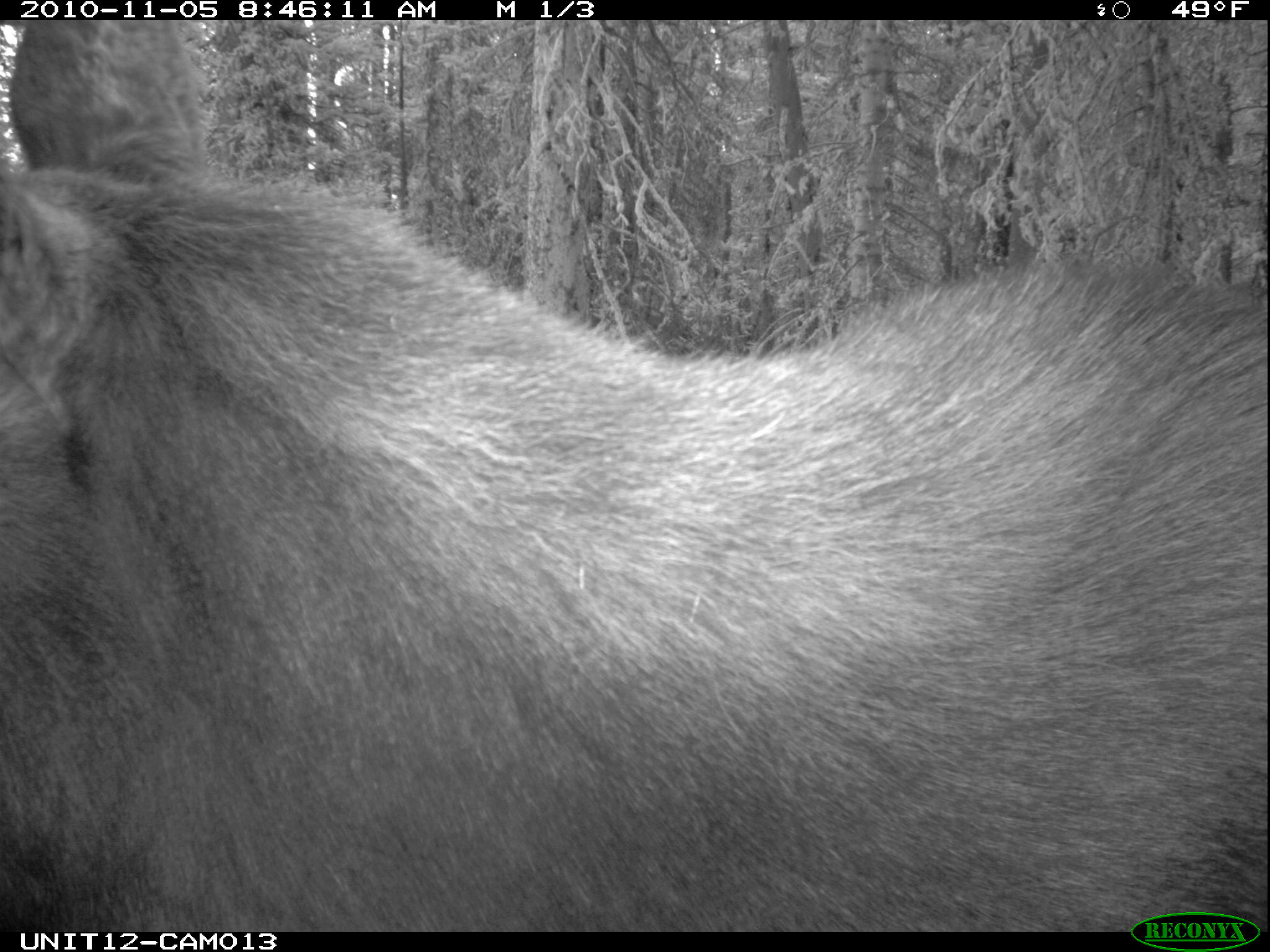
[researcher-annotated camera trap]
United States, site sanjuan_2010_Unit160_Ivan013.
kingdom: Animalia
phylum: Chordata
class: Mammalia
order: Artiodactyla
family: Cervidae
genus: Alces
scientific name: Alces alces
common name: moose